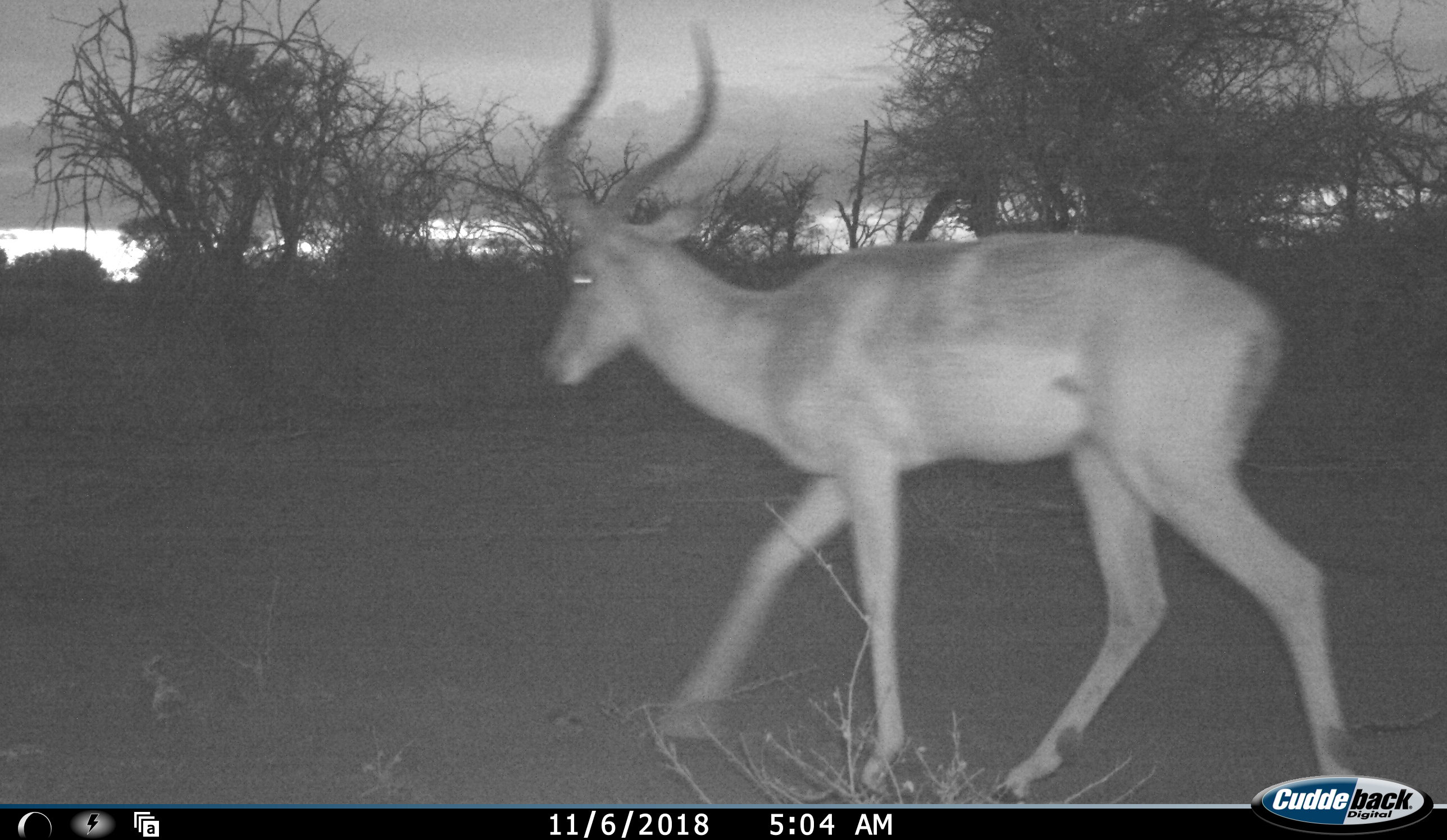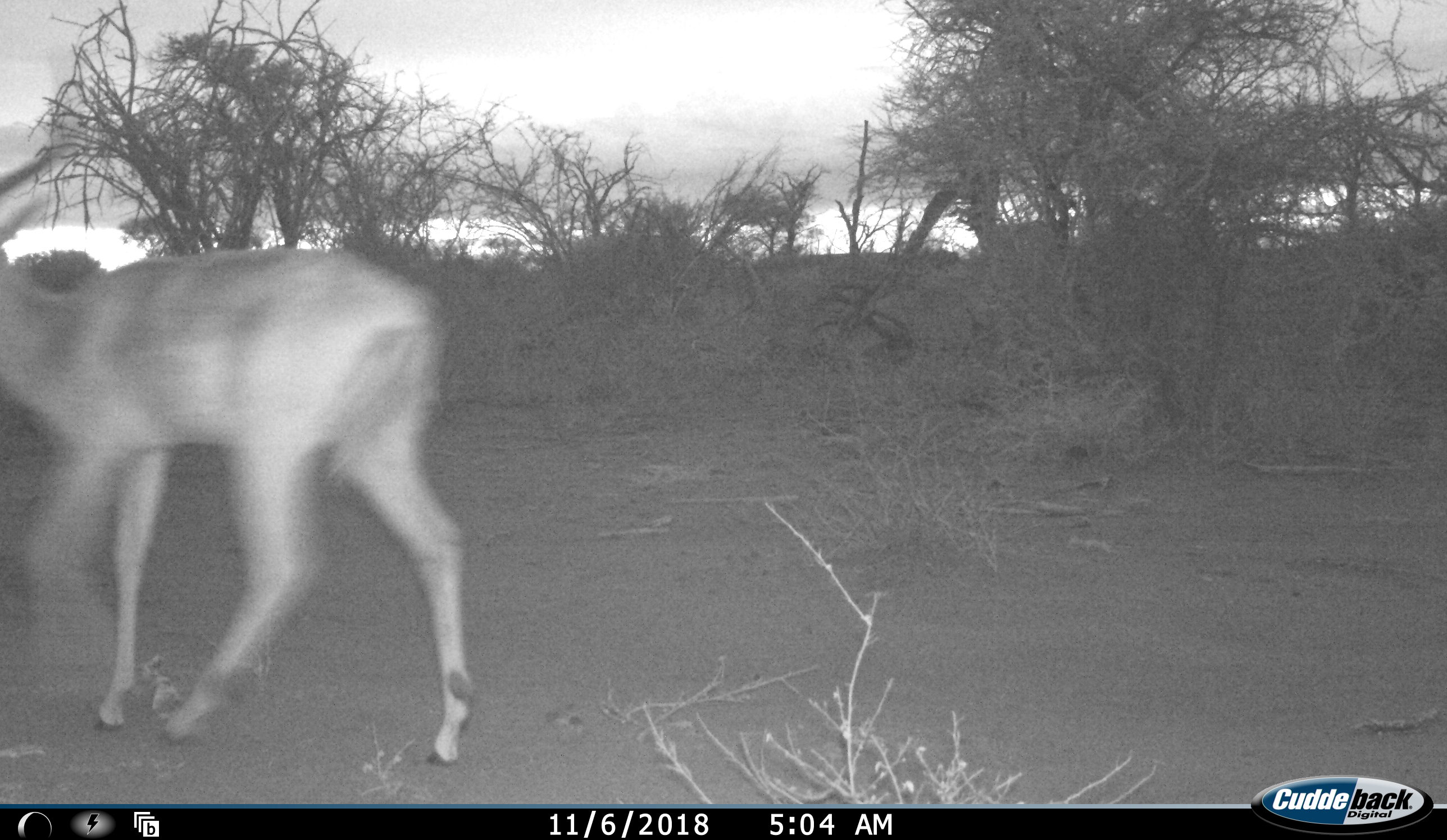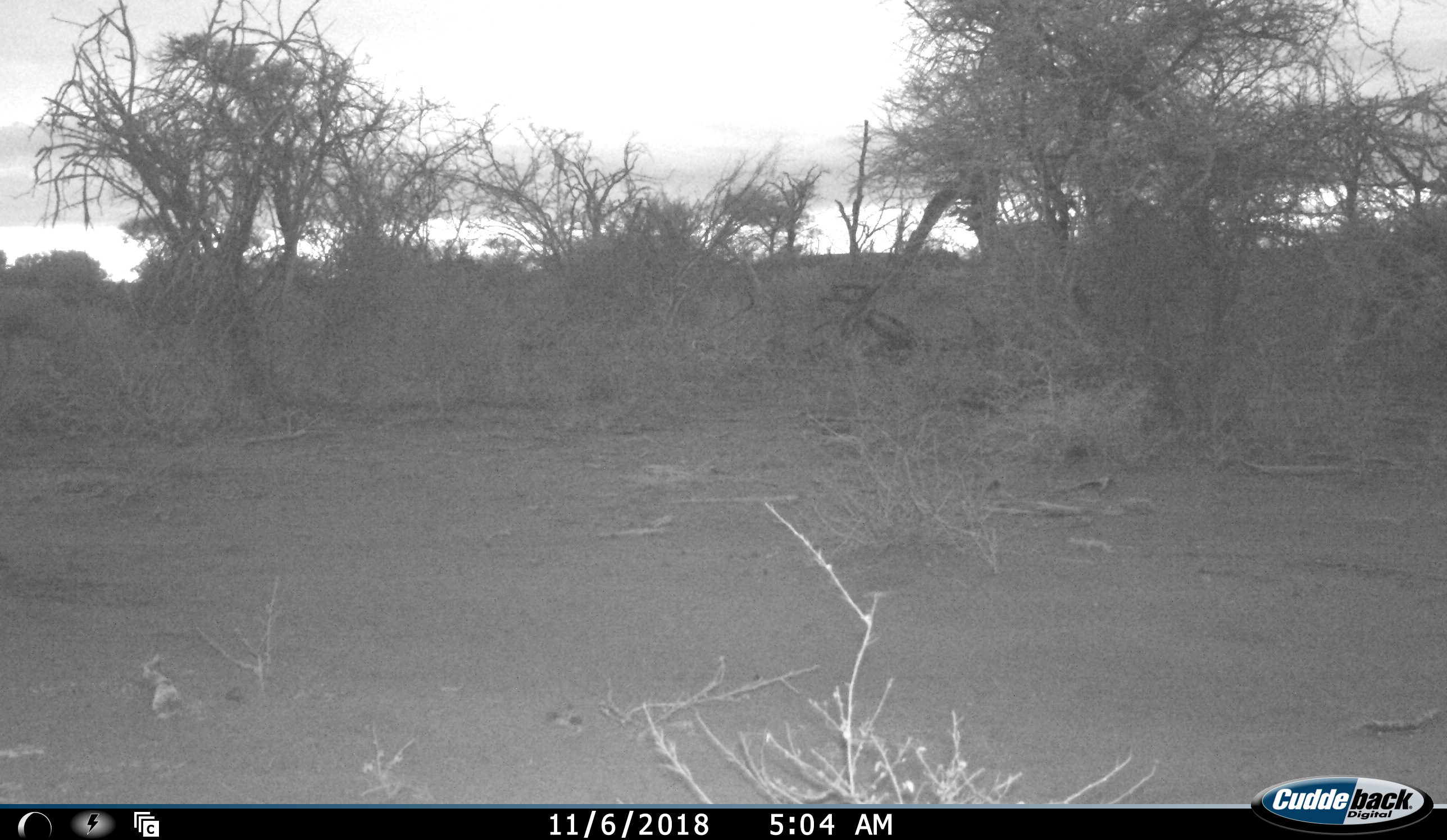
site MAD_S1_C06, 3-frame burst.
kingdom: Animalia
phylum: Chordata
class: Mammalia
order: Artiodactyla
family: Bovidae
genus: Aepyceros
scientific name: Aepyceros melampus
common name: impala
Impala (Aepyceros melampus), count 1. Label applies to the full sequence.